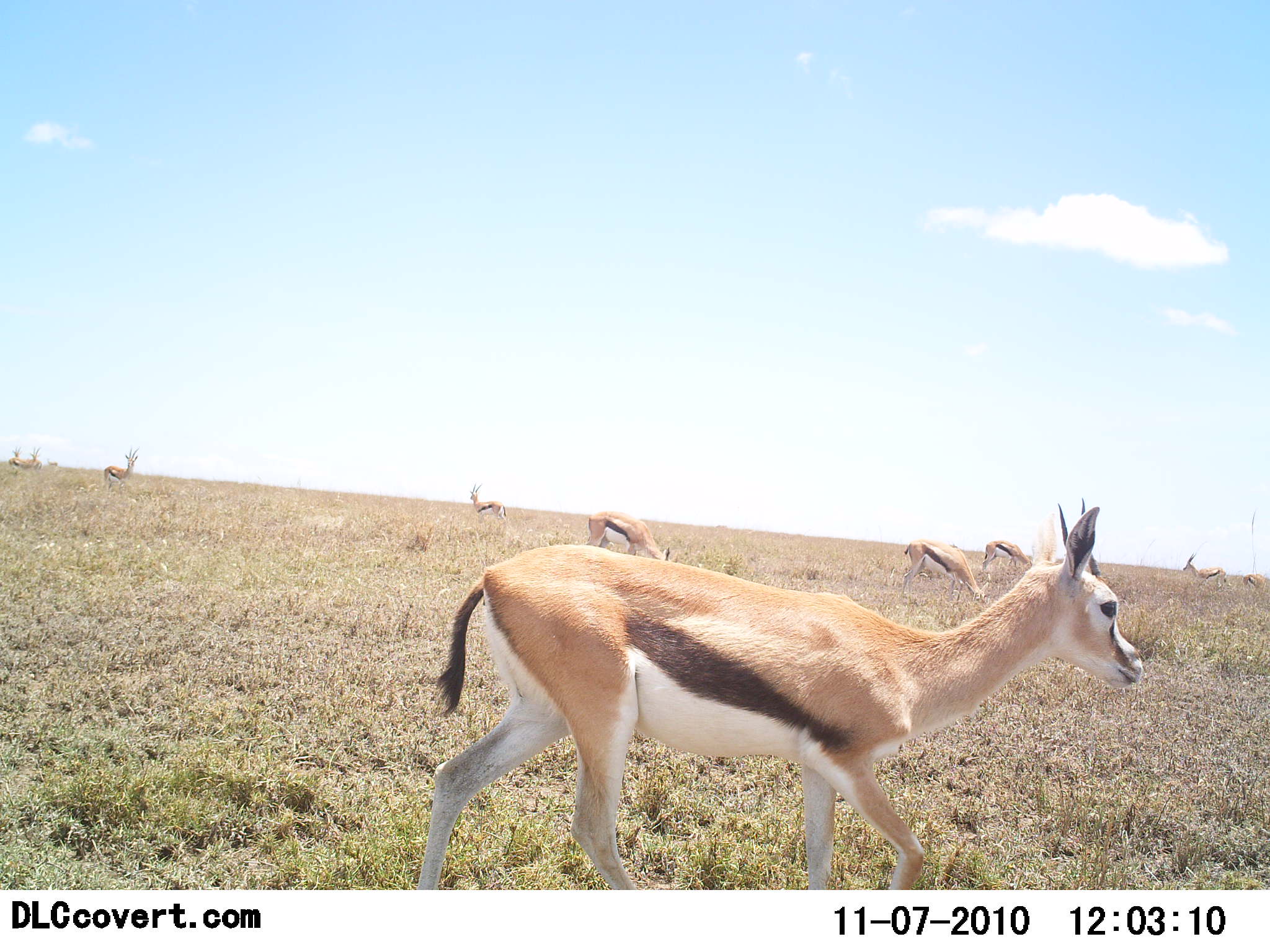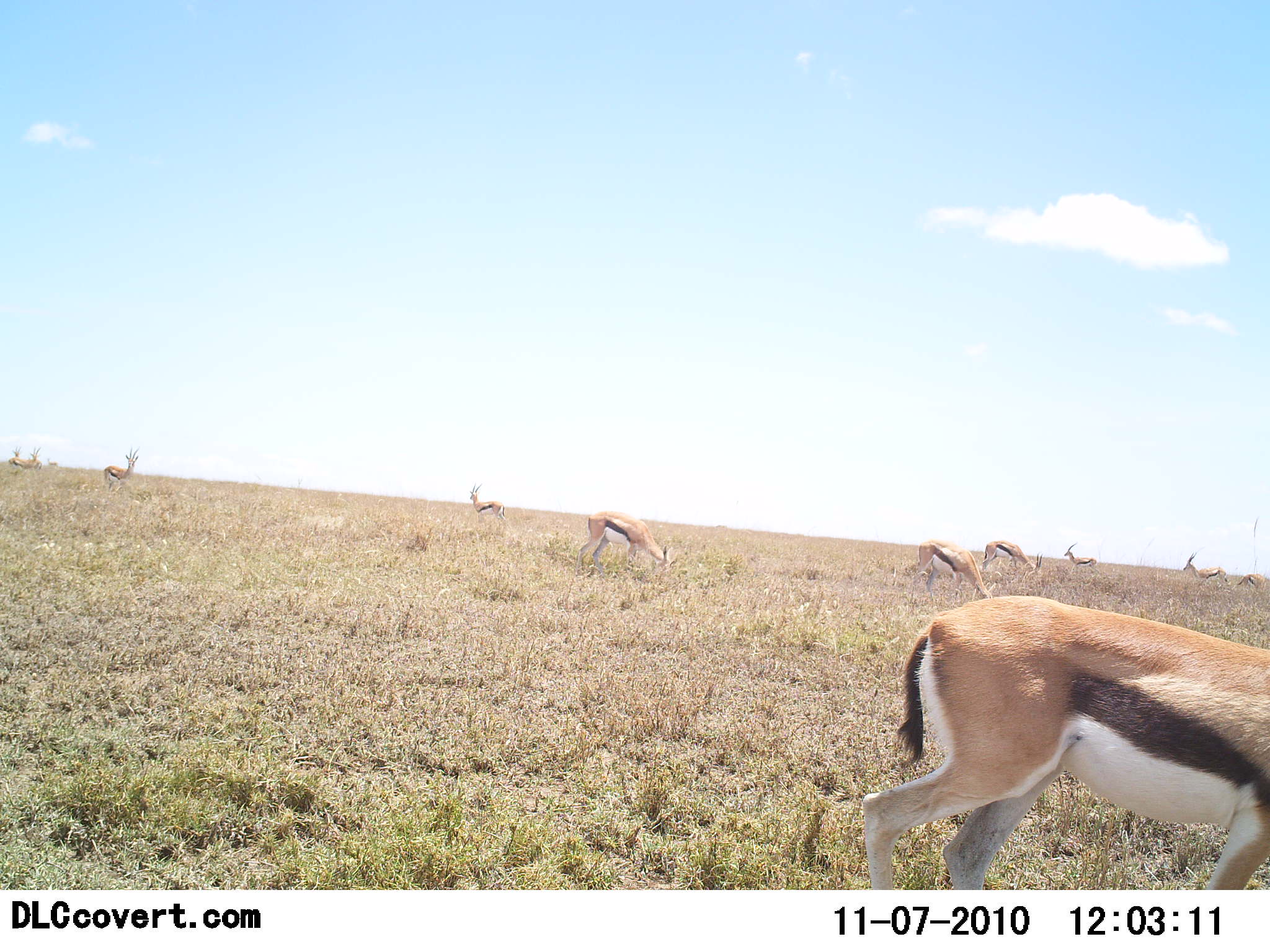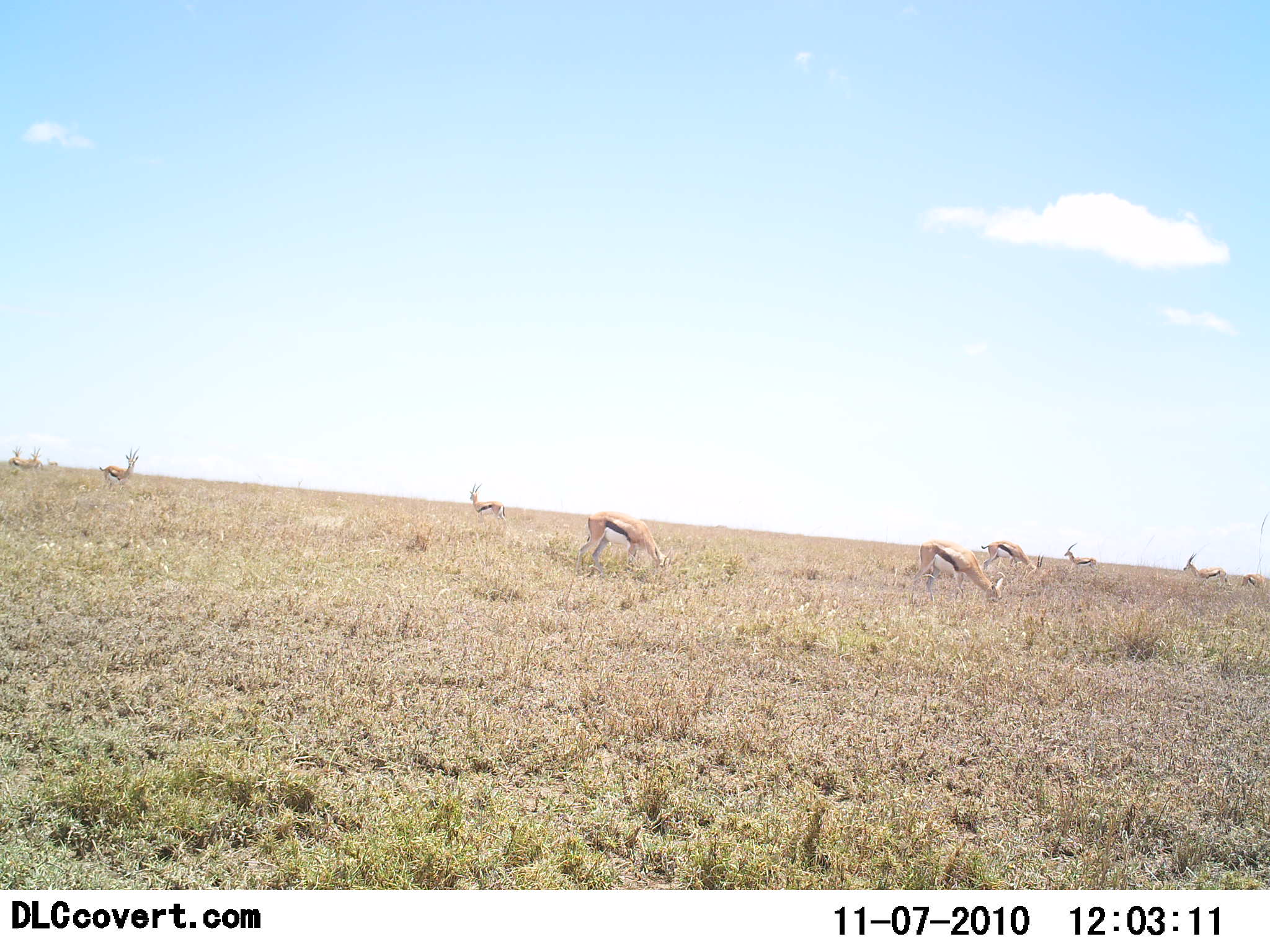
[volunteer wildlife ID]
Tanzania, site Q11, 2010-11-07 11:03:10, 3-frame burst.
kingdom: Animalia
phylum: Chordata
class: Mammalia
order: Artiodactyla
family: Bovidae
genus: Eudorcas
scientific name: Eudorcas thomsonii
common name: thomson's gazelle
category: gazellethomsons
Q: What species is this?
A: Gazellethomsons (thomson's gazelle) (Eudorcas thomsonii).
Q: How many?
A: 10.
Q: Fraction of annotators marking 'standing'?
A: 36%.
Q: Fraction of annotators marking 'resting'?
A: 0%.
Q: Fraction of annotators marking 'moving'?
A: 64%.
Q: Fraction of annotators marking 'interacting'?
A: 7%.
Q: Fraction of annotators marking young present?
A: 0%.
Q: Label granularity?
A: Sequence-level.